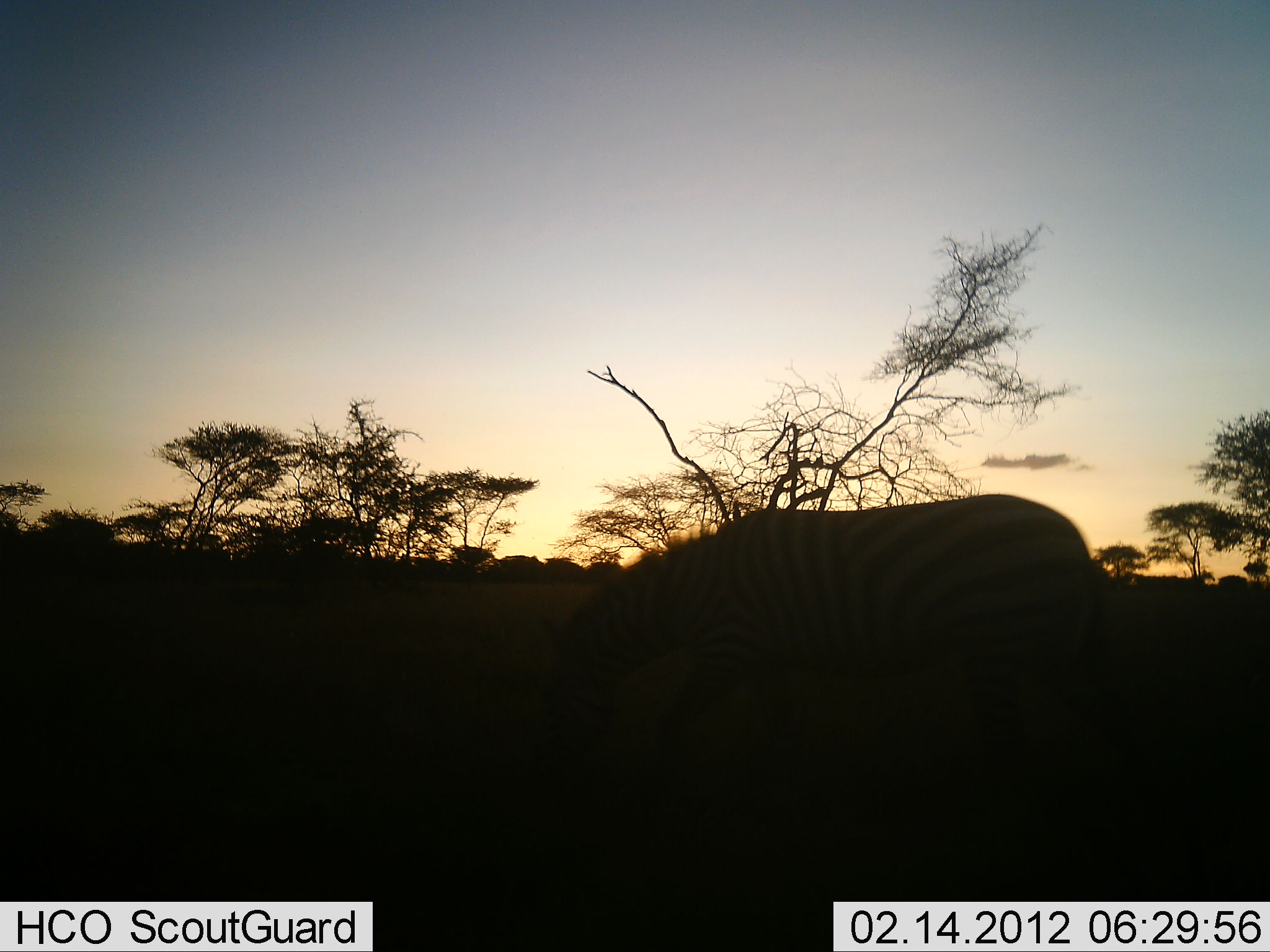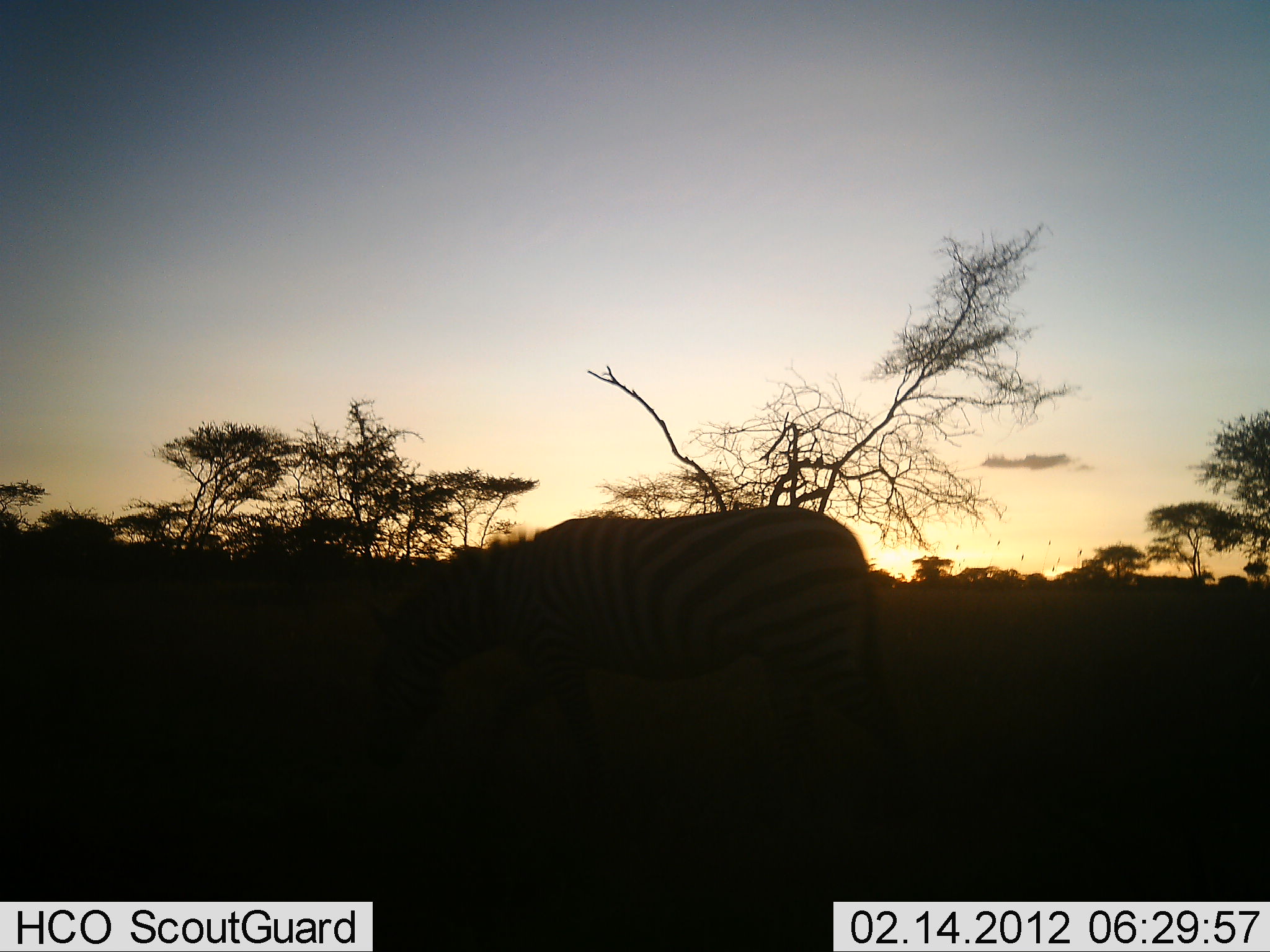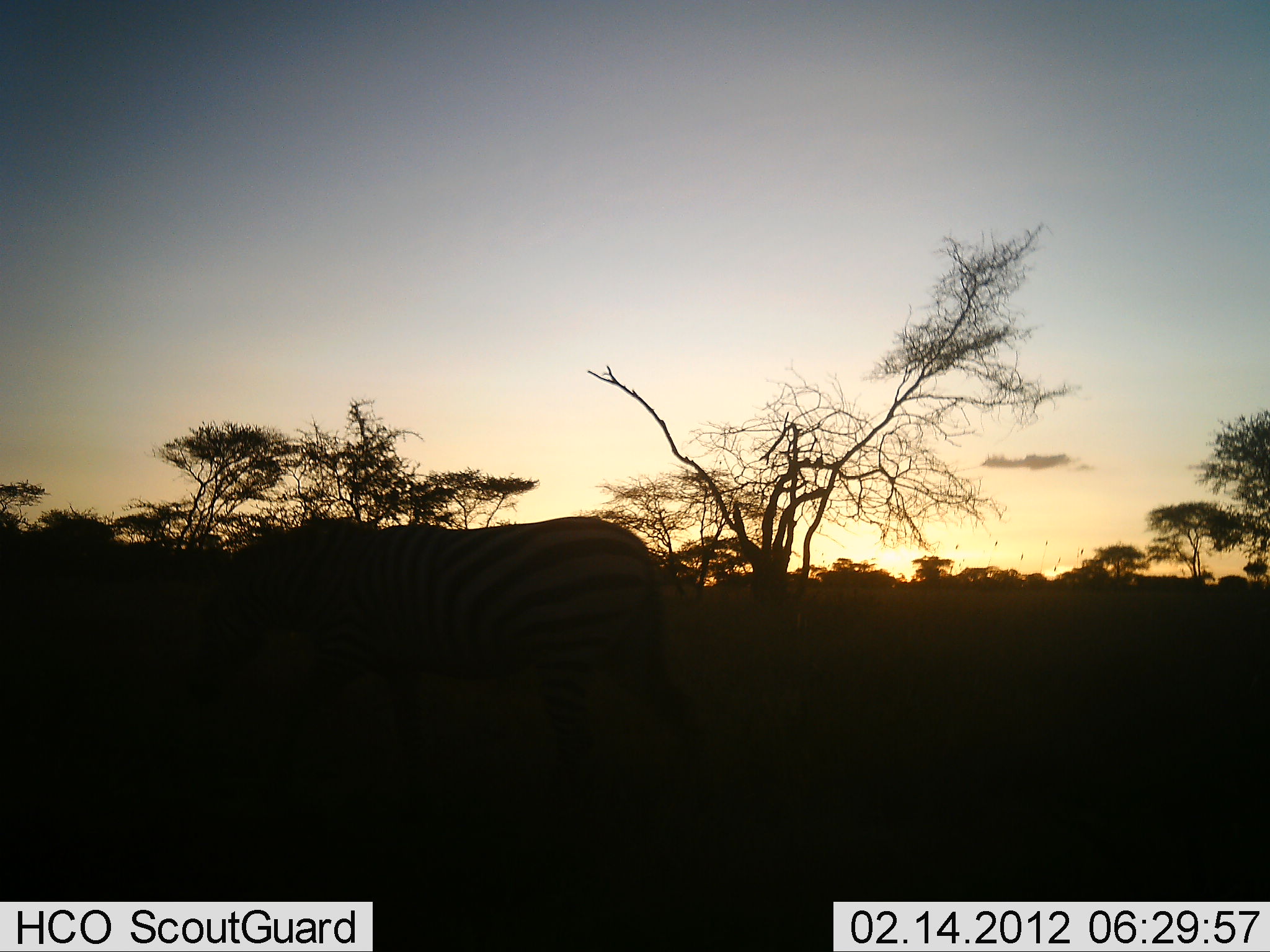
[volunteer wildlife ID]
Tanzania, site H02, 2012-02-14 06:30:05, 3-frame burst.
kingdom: Animalia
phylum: Chordata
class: Mammalia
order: Perissodactyla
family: Equidae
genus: Equus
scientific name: Equus quagga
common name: plains zebra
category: zebra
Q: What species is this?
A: Zebra (plains zebra) (Equus quagga).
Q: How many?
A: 1.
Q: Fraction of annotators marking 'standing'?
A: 7%.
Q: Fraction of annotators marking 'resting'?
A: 0%.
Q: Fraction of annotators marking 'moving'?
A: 93%.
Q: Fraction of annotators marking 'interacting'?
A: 0%.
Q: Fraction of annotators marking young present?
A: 0%.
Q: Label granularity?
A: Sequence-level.